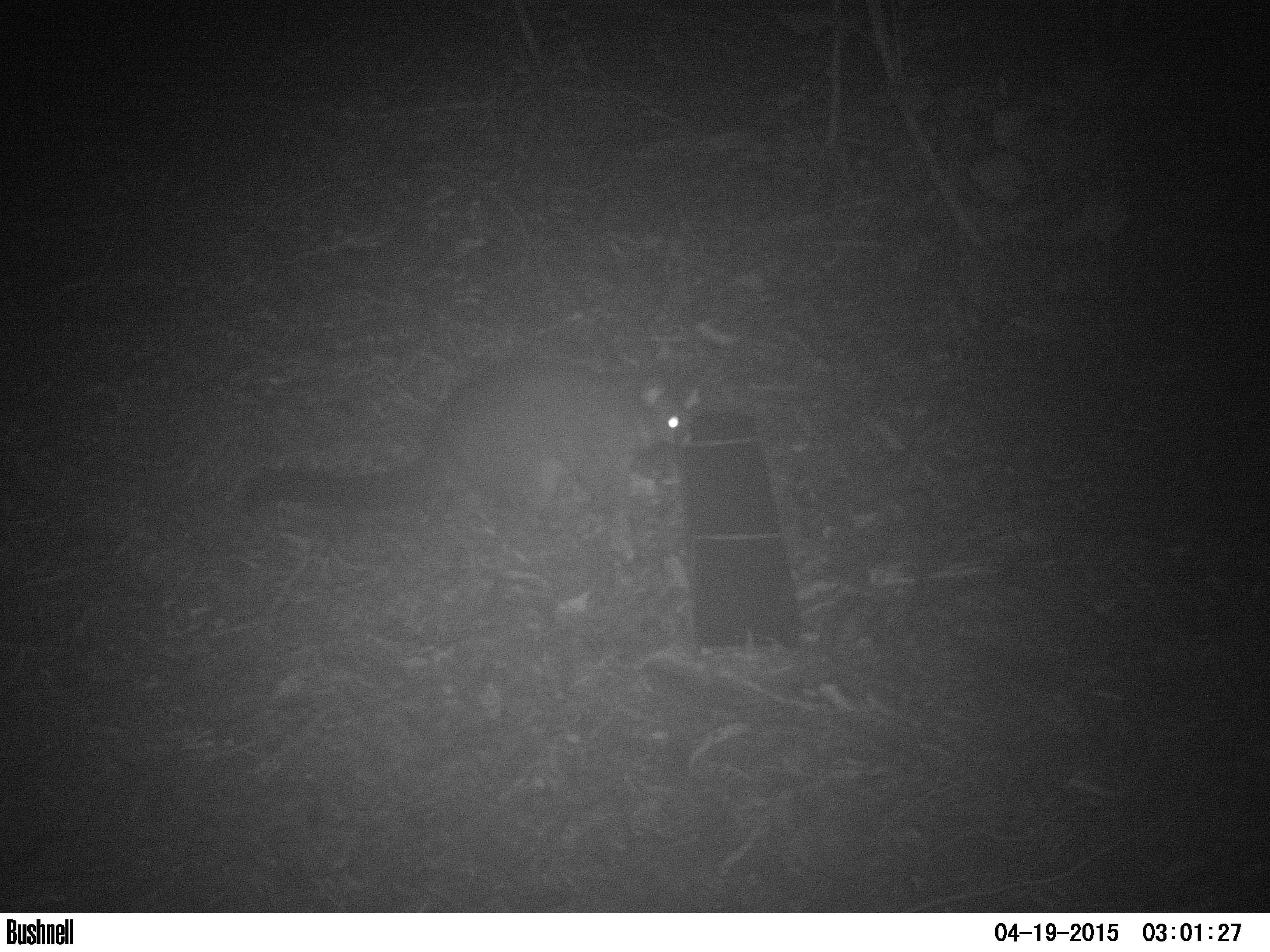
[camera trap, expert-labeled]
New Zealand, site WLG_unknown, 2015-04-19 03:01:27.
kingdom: Animalia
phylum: Chordata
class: Mammalia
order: Diprotodontia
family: Phalangeridae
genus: Trichosurus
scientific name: Trichosurus vulpecula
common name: common brushtail possum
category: possum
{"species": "possum (common brushtail possum) (Trichosurus vulpecula)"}